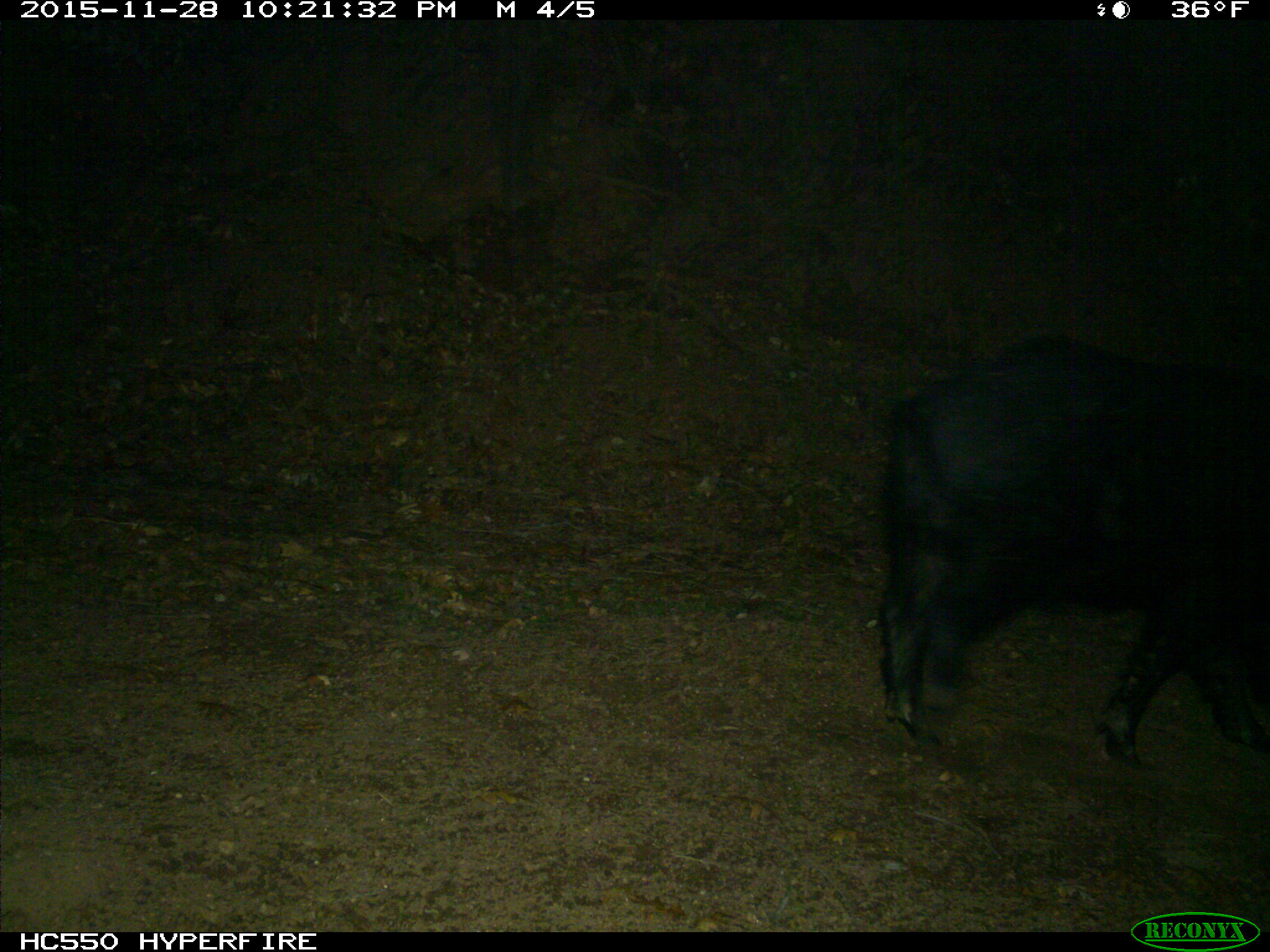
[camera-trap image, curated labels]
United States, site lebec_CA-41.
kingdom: Animalia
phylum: Chordata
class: Mammalia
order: Artiodactyla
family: Suidae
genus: Sus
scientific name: Sus scrofa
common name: wild boar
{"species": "Sus scrofa (wild boar)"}